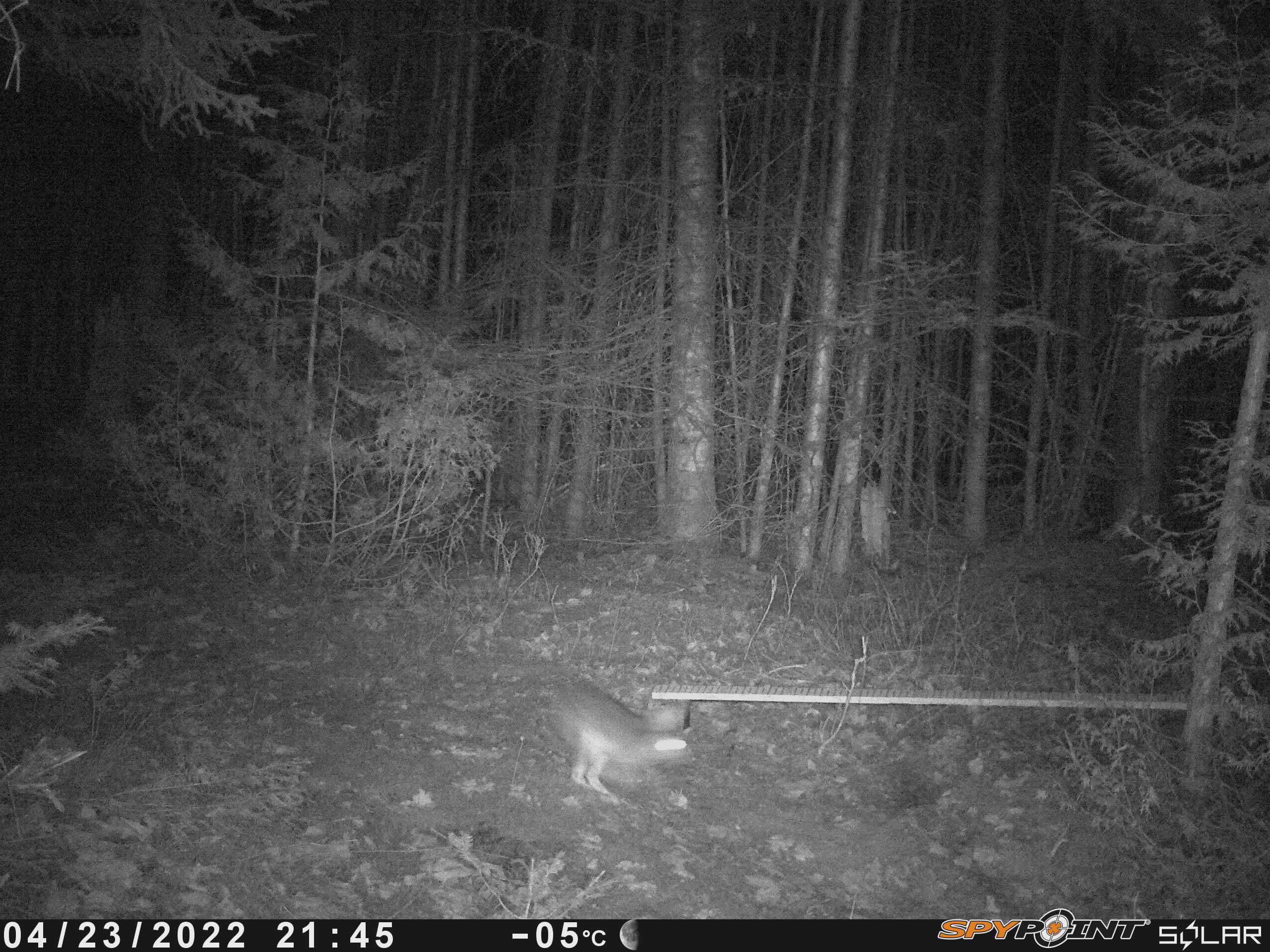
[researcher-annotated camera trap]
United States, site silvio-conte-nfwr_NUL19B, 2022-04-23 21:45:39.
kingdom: Animalia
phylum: Chordata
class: Mammalia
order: Lagomorpha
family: Leporidae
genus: Lepus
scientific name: Lepus americanus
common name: snowshoe hare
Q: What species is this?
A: Snowshoe hare (Lepus americanus).